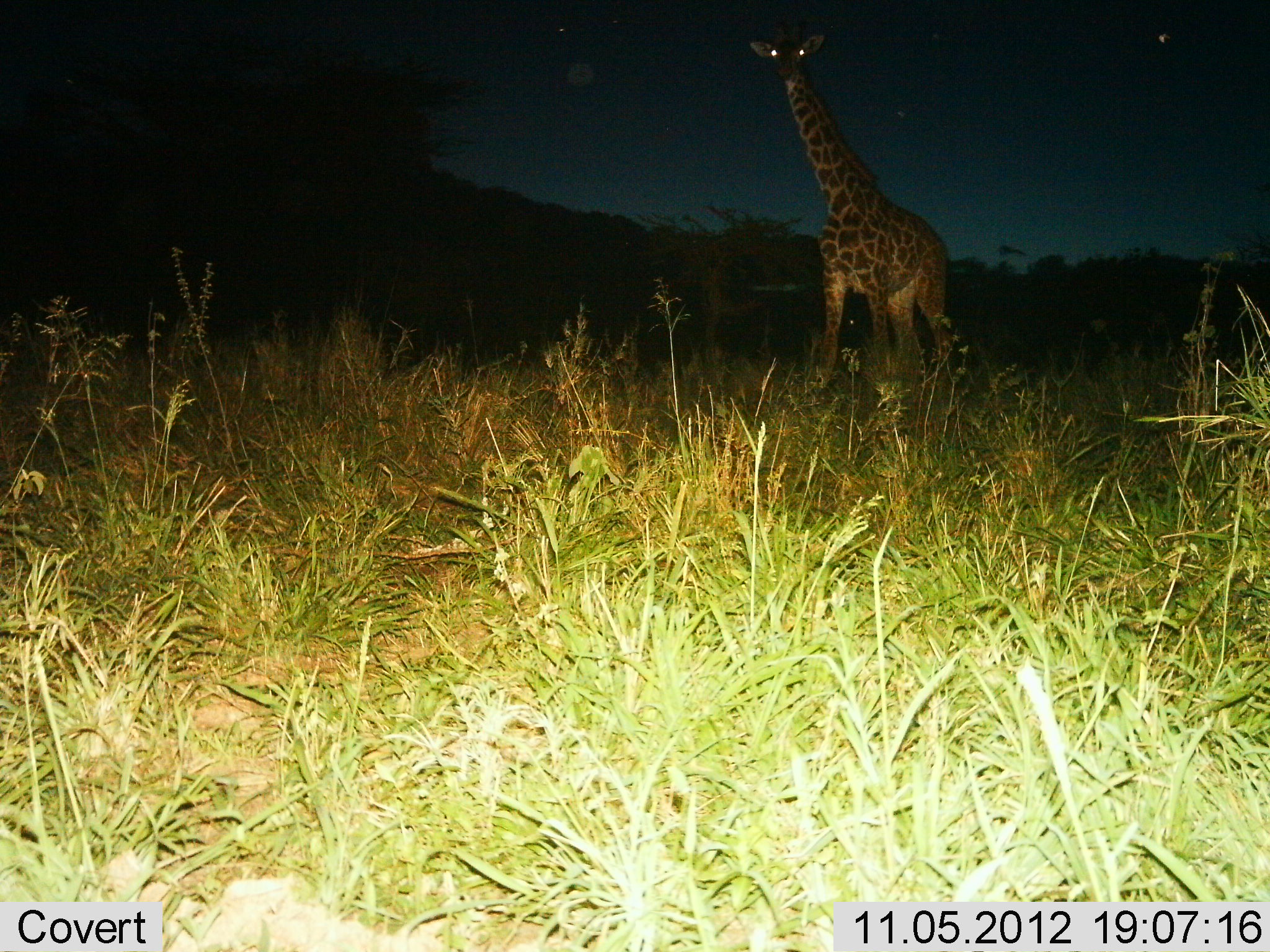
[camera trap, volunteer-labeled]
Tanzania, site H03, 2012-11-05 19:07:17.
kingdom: Animalia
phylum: Chordata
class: Mammalia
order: Artiodactyla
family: Giraffidae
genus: Giraffa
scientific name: Giraffa camelopardalis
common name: giraffe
Giraffe (Giraffa camelopardalis), count 1. Behavior (volunteer vote fractions): standing 90%, resting 0%, moving 10%, interacting 0%. Young present (vote fraction): 0%. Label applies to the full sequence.